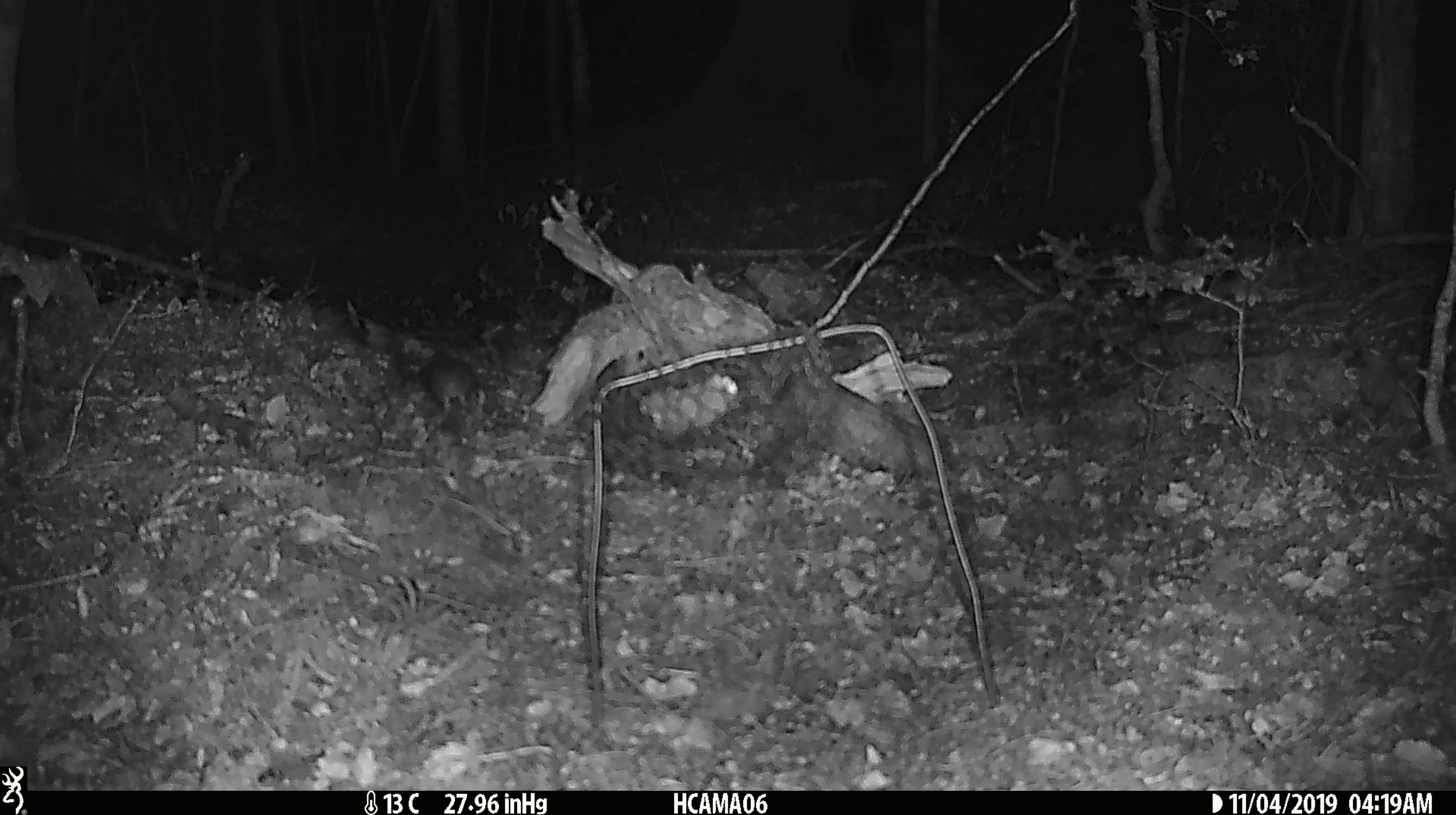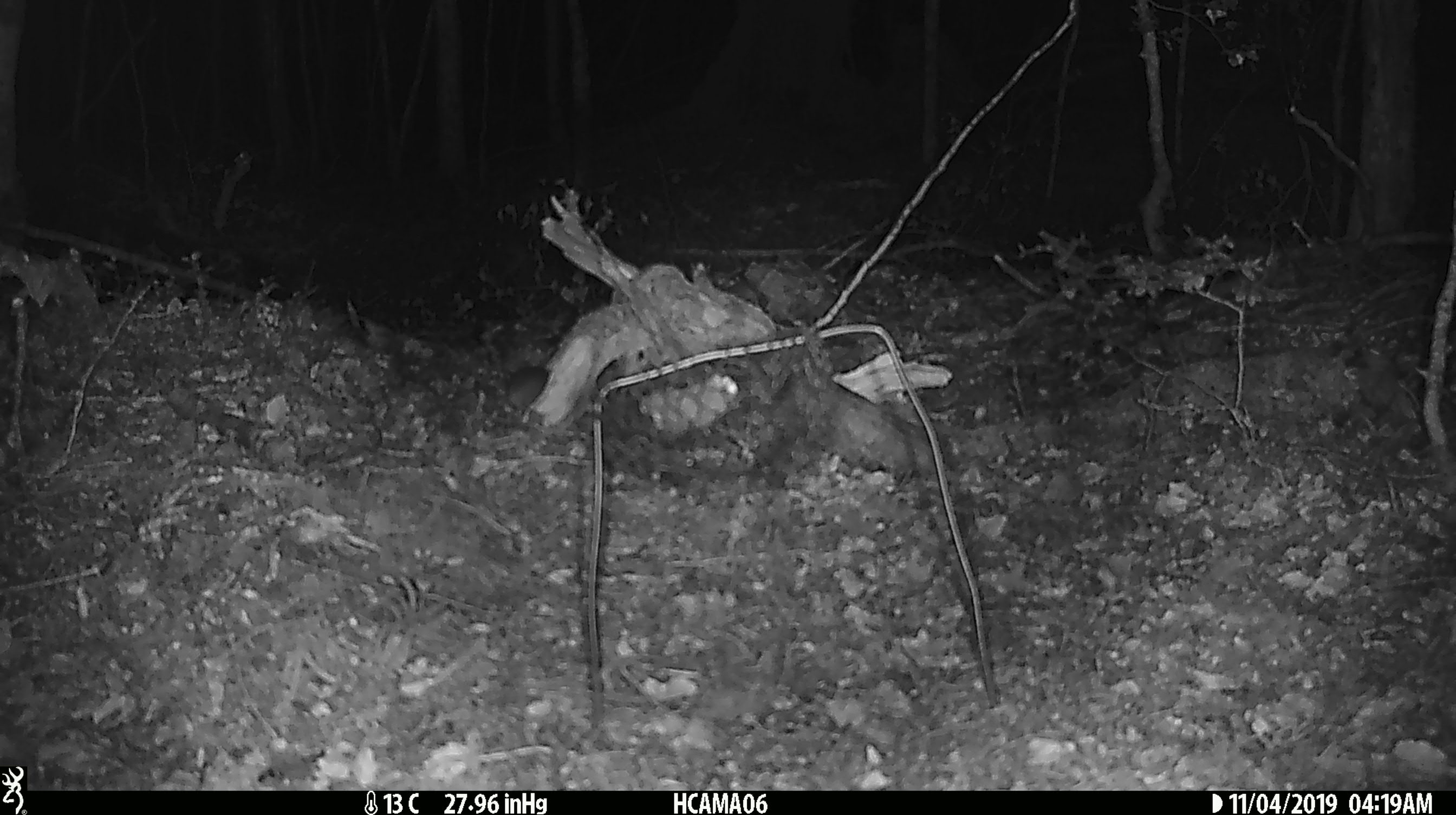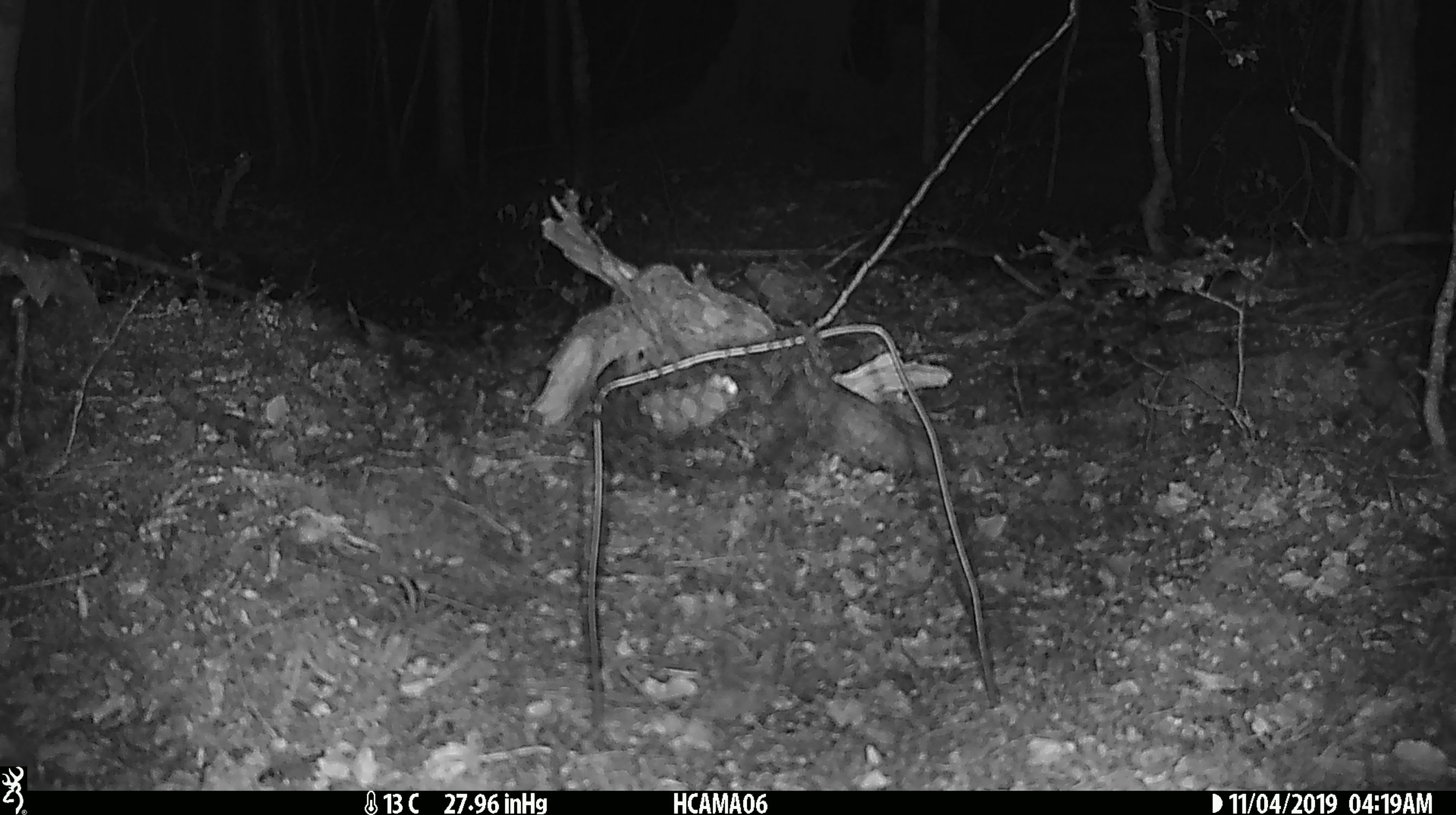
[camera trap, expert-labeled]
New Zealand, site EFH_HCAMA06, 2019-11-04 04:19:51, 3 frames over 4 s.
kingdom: Animalia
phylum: Chordata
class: Mammalia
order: Rodentia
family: Muridae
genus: Mus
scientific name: Mus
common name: mouse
Mouse (Mus).